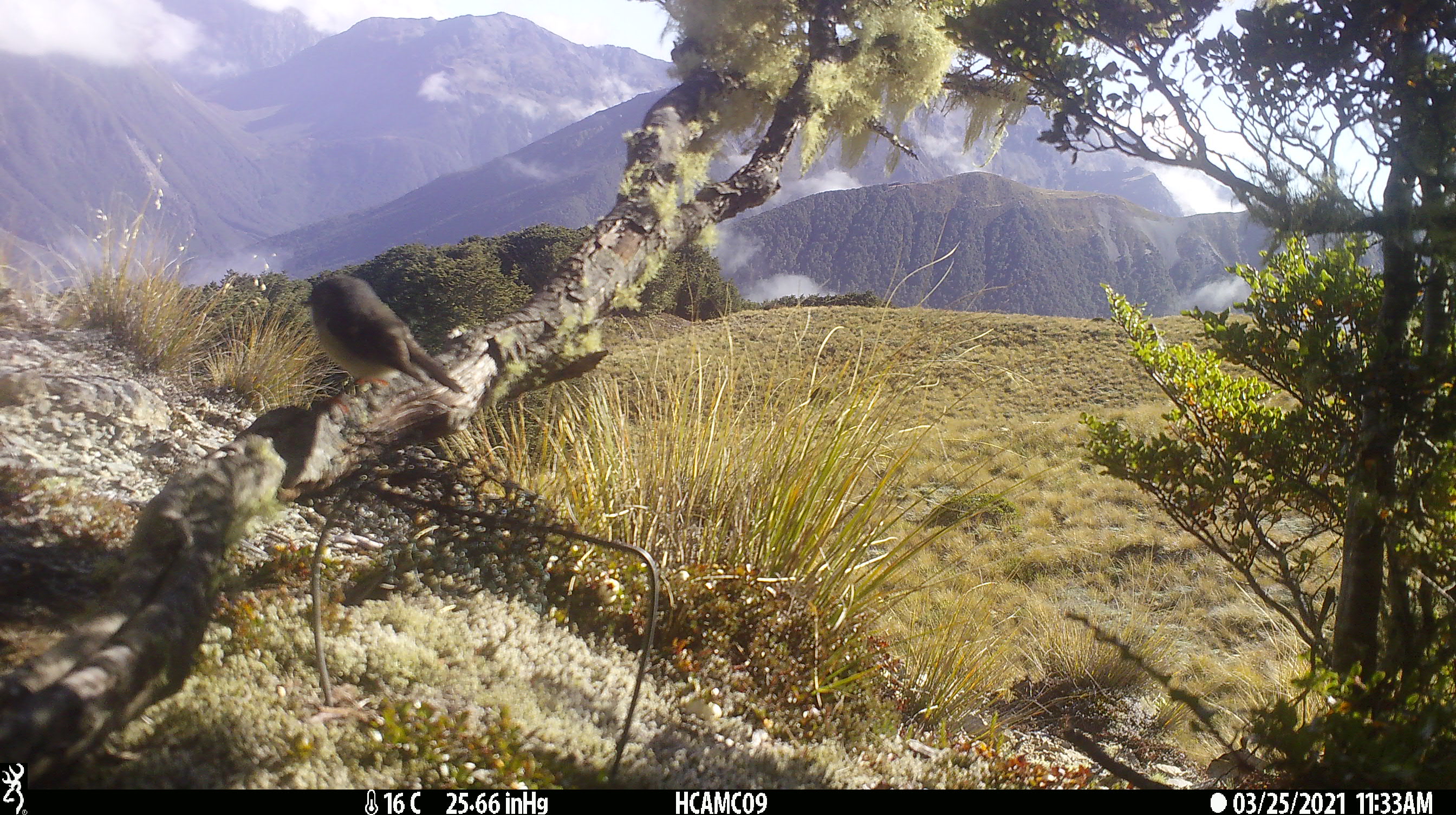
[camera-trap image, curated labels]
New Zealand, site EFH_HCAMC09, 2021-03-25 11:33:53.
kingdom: Animalia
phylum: Chordata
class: Aves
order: Passeriformes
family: Petroicidae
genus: Petroica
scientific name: Petroica macrocephala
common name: tomtit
Tomtit (Petroica macrocephala).